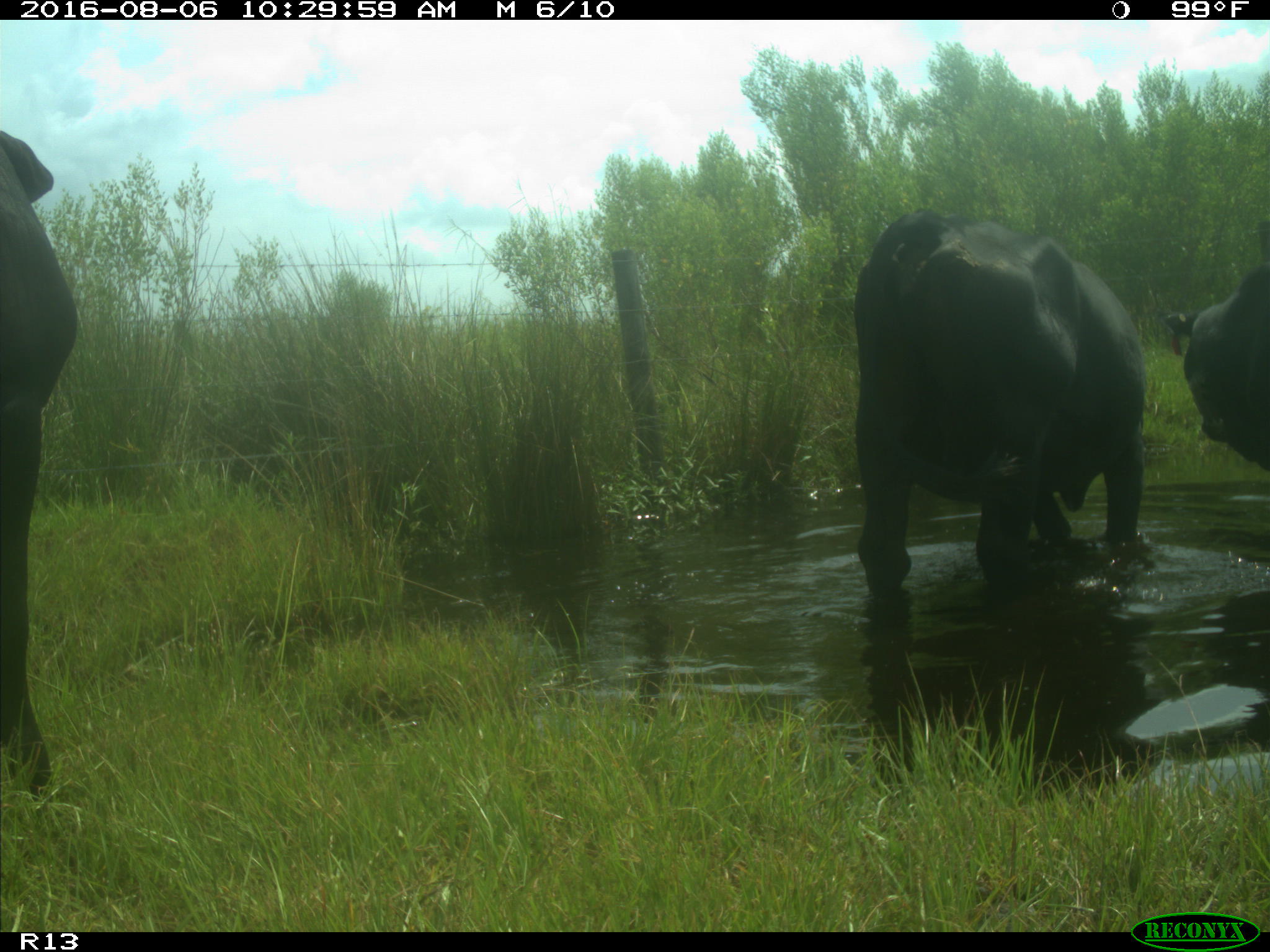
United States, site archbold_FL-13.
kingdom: Animalia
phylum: Chordata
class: Mammalia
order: Artiodactyla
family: Bovidae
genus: Bos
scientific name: Bos taurus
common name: domestic cow